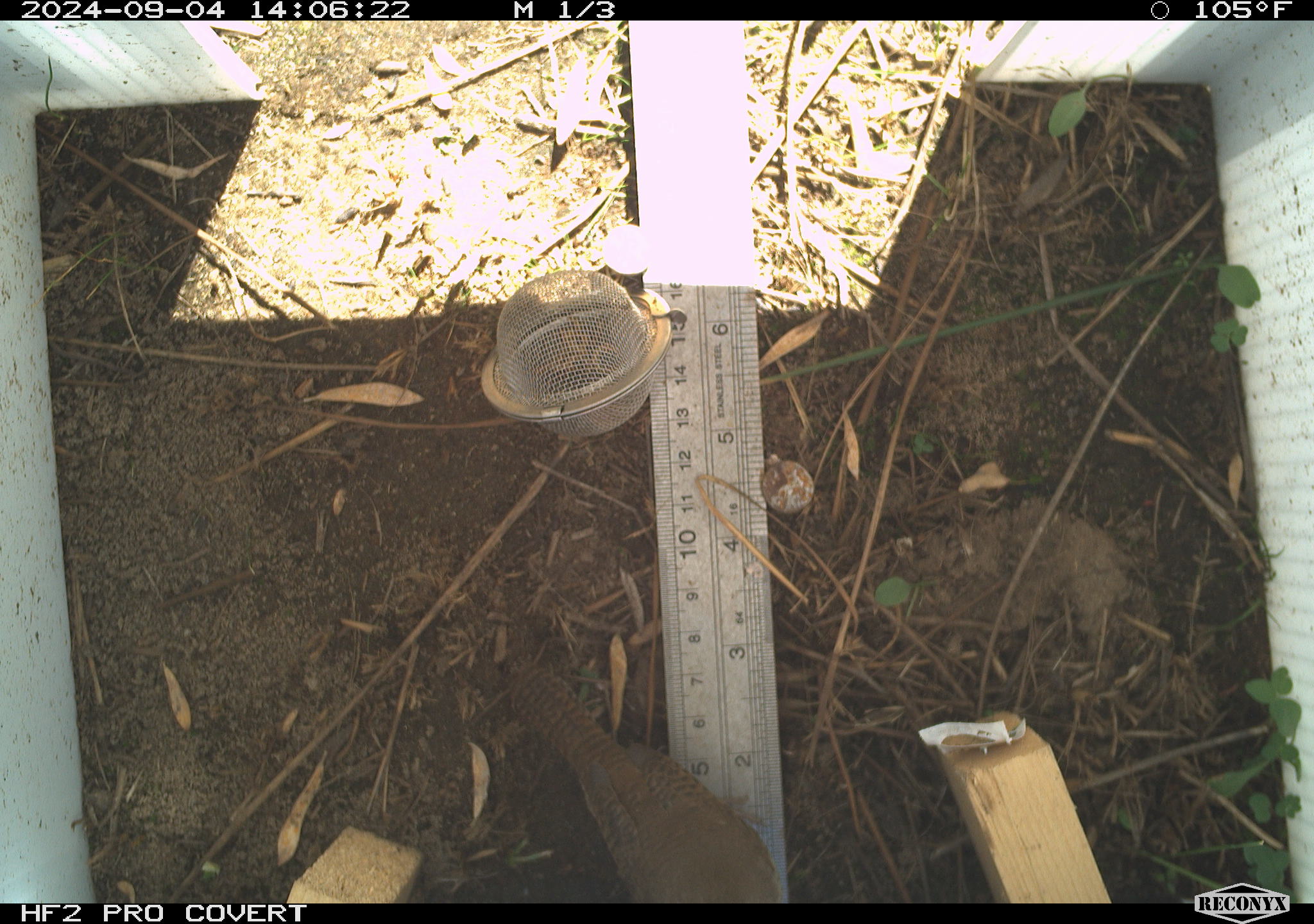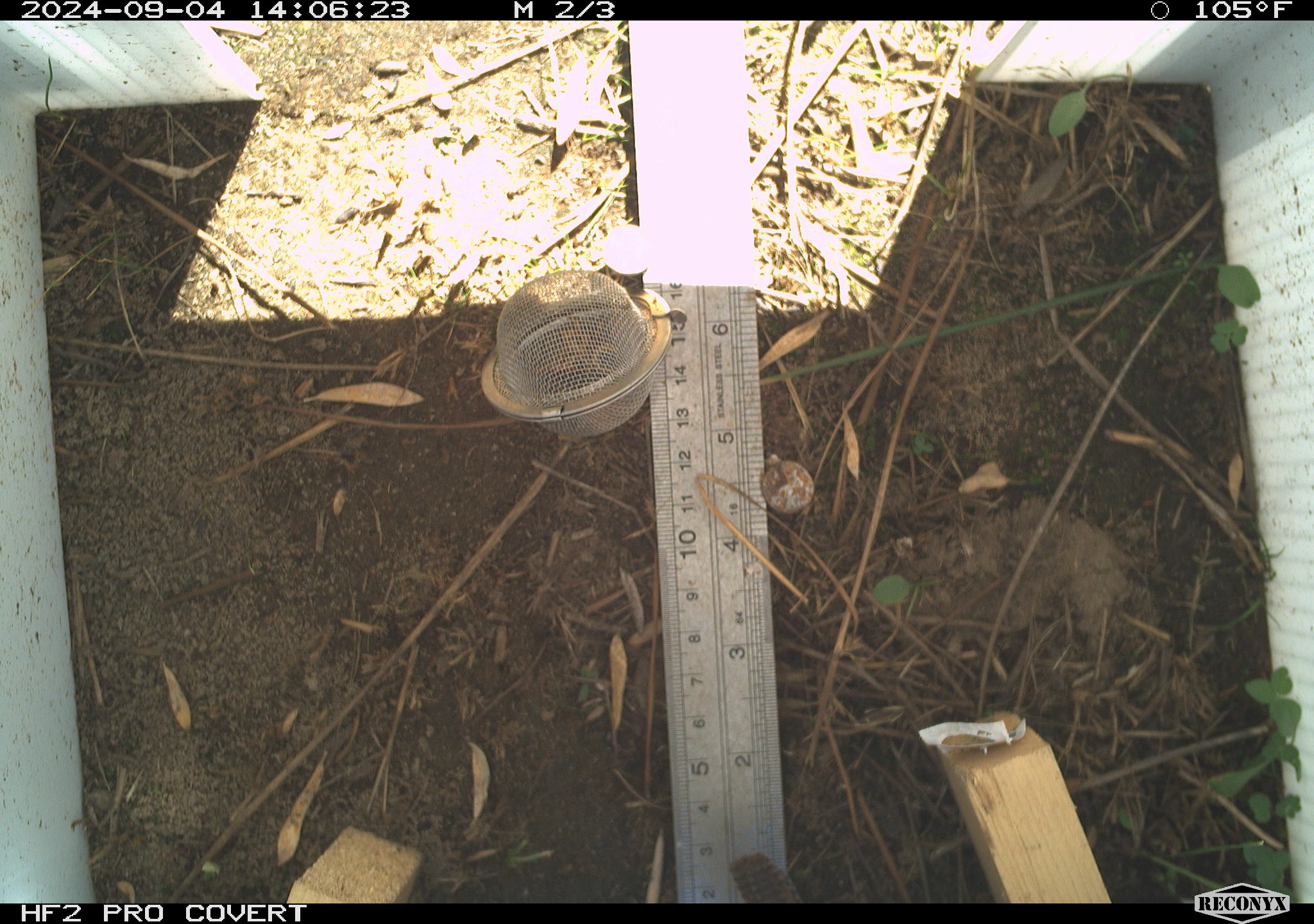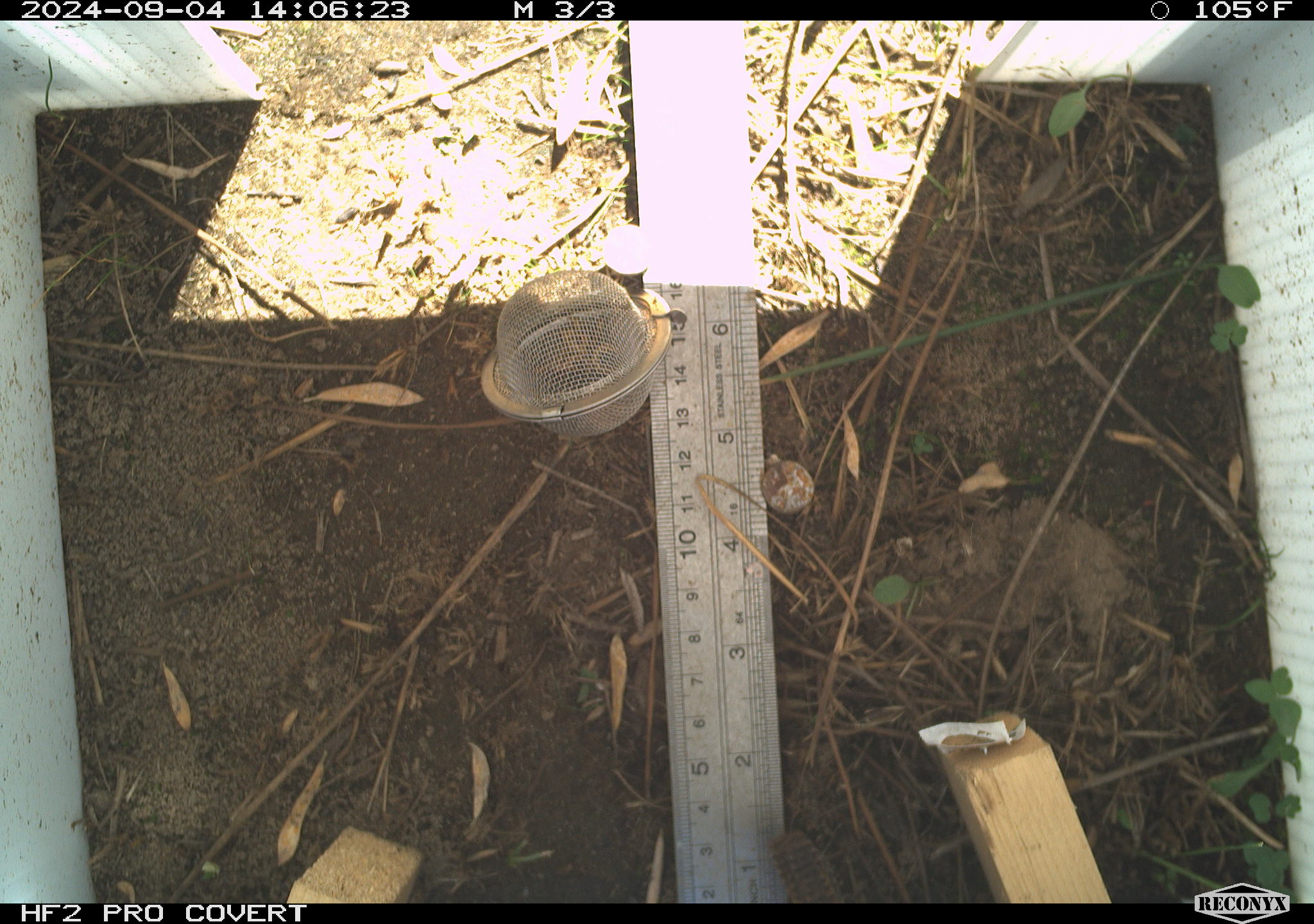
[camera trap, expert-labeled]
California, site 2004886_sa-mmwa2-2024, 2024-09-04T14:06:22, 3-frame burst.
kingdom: Animalia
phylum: Chordata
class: Aves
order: Passeriformes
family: Troglodytidae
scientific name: Troglodytidae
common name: wren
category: troglodytidae family